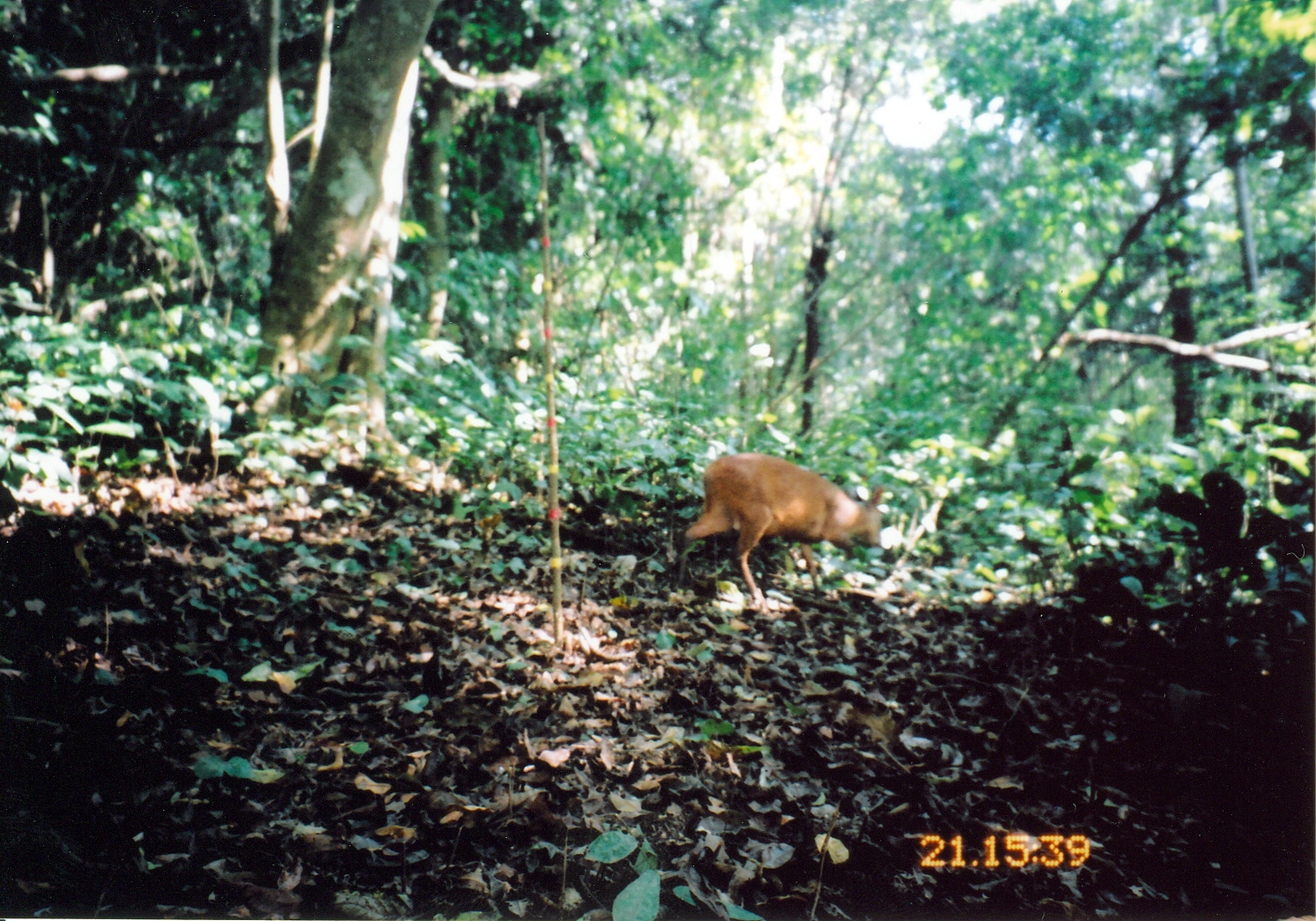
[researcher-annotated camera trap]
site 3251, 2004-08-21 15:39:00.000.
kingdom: Animalia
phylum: Chordata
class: Mammalia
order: Artiodactyla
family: Bovidae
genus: Cephalophus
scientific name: Cephalophus harveyi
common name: harvey's duiker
Cephalophus harveyi (harvey's duiker), count 1.